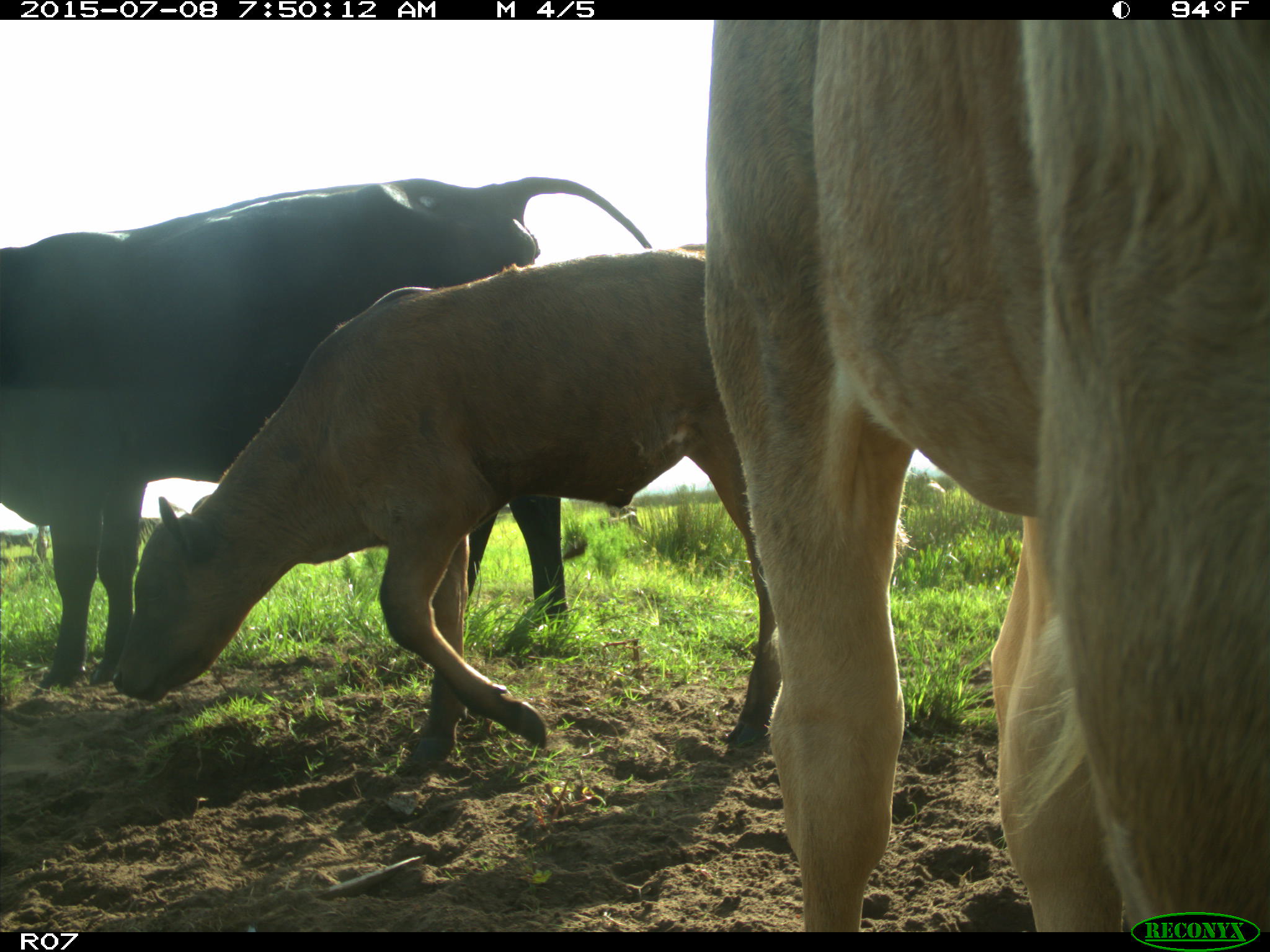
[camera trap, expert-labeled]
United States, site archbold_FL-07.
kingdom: Animalia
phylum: Chordata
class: Mammalia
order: Artiodactyla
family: Bovidae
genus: Bos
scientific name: Bos taurus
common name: domestic cow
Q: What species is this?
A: Bos taurus (domestic cow).